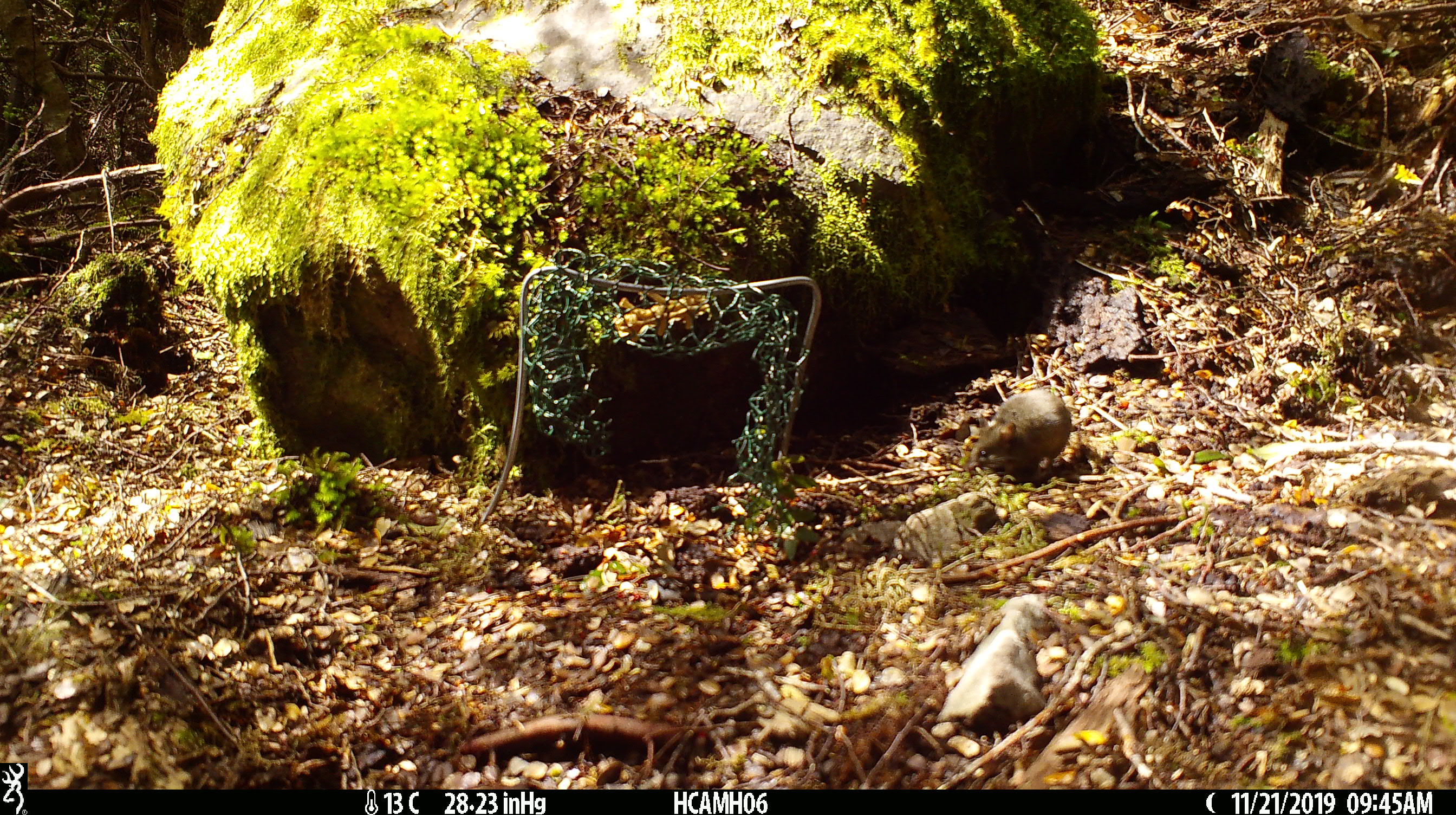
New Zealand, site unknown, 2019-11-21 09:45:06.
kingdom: Animalia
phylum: Chordata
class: Mammalia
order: Rodentia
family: Muridae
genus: Mus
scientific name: Mus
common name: mouse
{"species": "mouse (Mus)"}